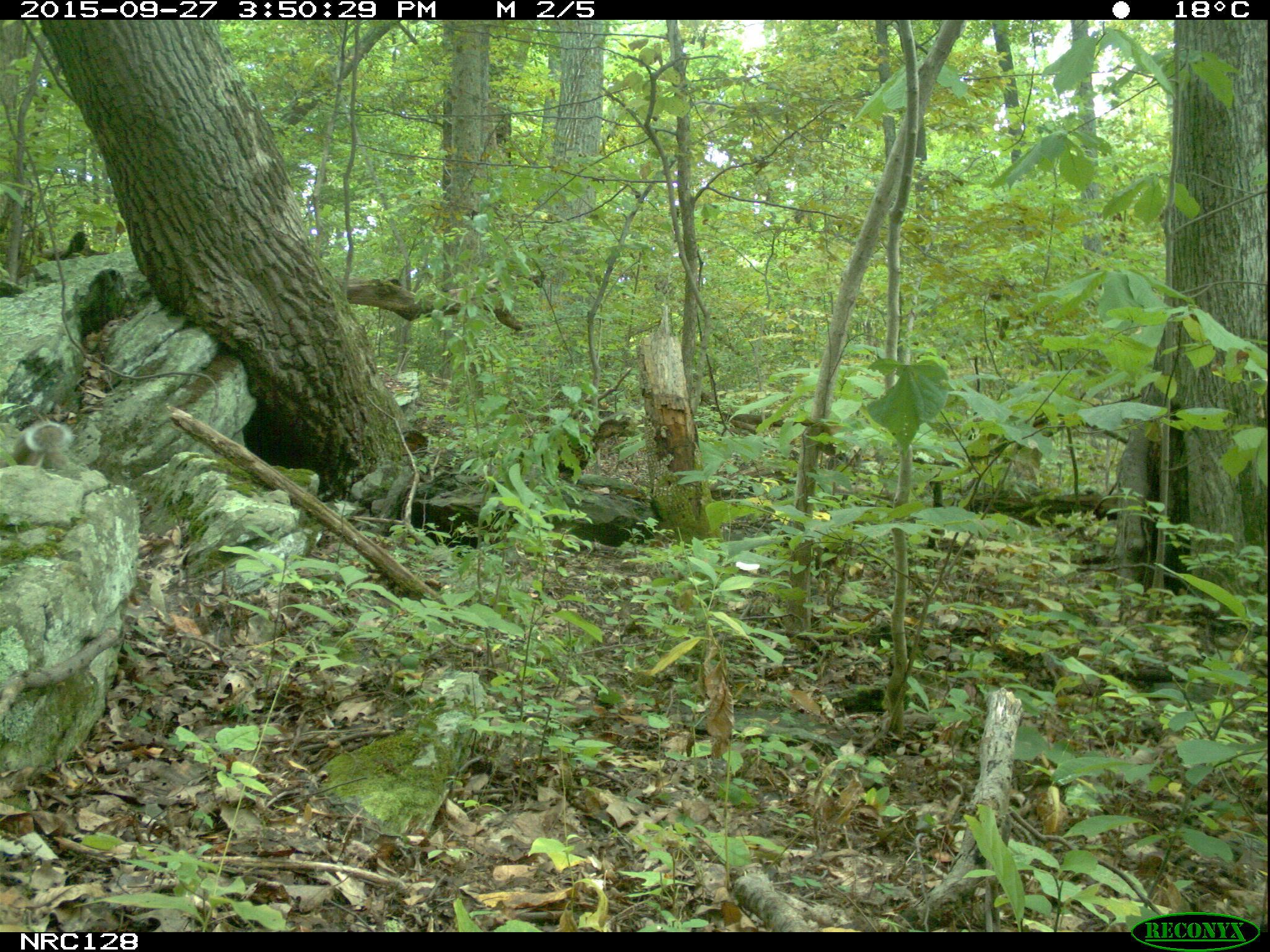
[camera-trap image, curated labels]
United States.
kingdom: Animalia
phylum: Chordata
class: Mammalia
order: Rodentia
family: Sciuridae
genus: Sciurus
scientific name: Sciurus carolinensis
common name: eastern gray squirrel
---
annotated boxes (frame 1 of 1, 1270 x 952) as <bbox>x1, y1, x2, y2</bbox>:
Eastern Gray Squirrel: <bbox>15, 412, 85, 475</bbox>